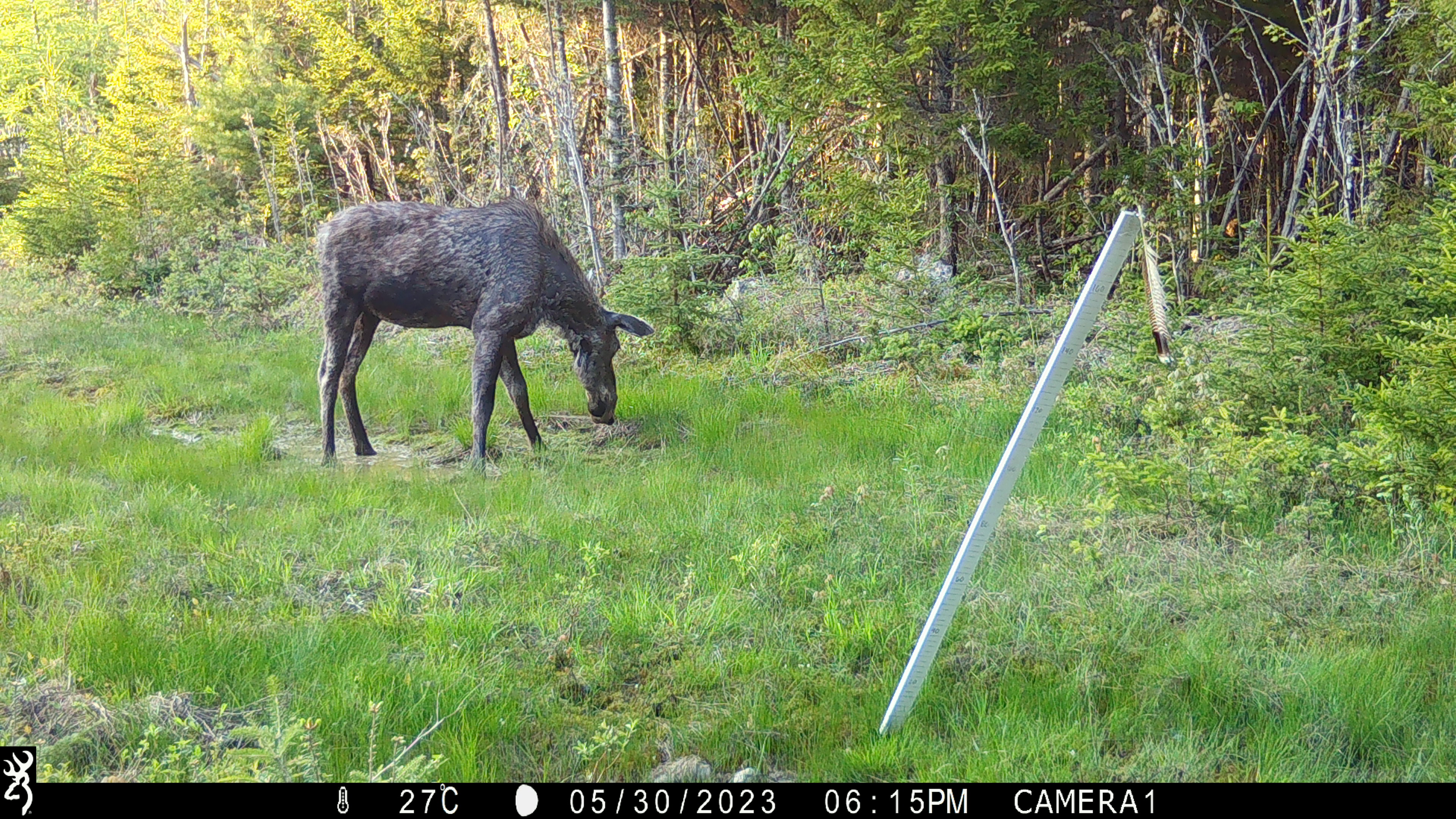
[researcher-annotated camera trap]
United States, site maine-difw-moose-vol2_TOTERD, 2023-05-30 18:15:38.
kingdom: Animalia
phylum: Chordata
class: Mammalia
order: Artiodactyla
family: Cervidae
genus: Alces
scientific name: Alces alces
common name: moose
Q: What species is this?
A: Moose (Alces alces).